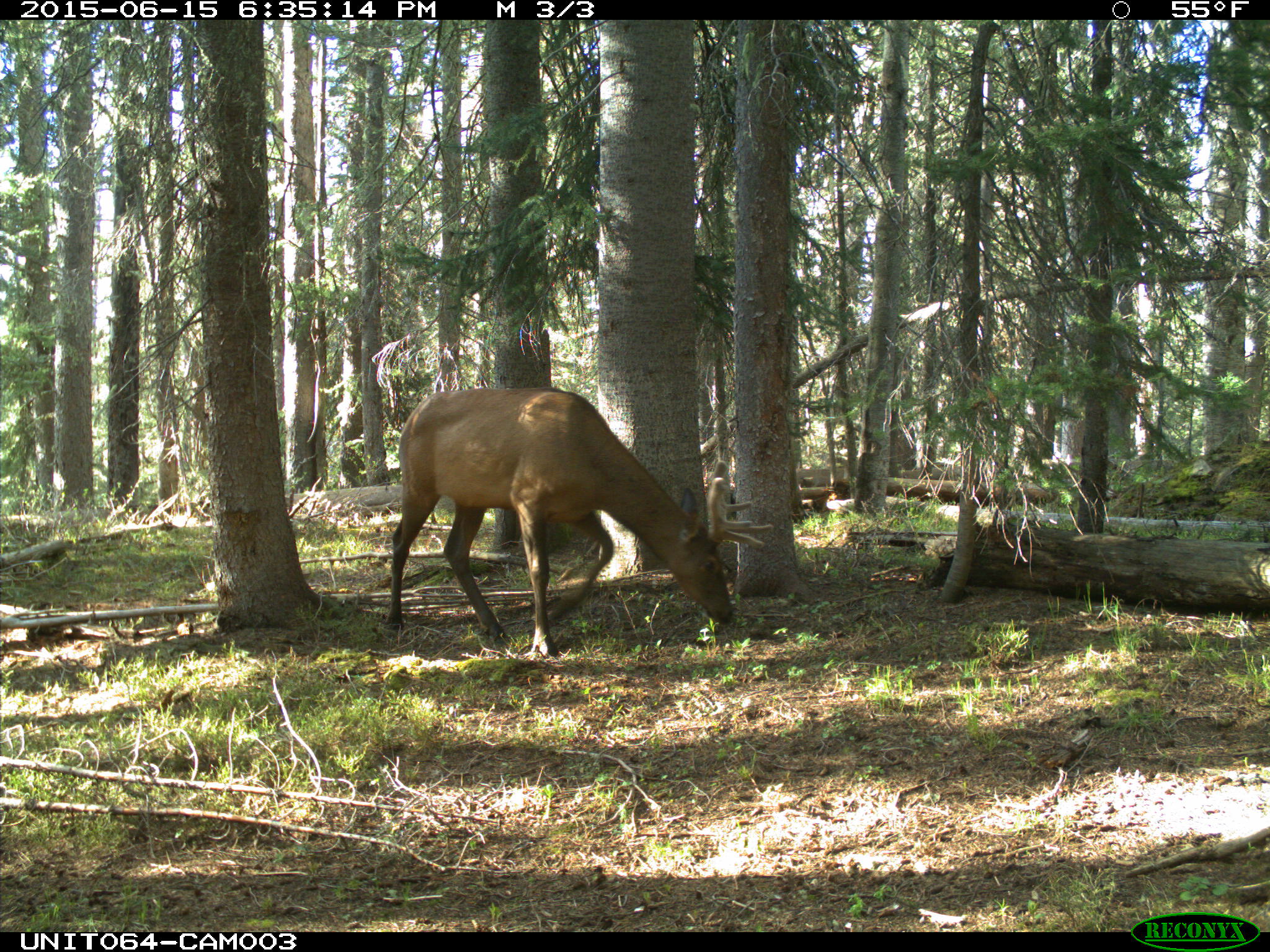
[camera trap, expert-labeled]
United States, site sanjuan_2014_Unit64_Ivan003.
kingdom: Animalia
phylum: Chordata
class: Mammalia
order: Artiodactyla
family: Cervidae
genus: Cervus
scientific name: Cervus elaphus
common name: red deer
Cervus elaphus (red deer).